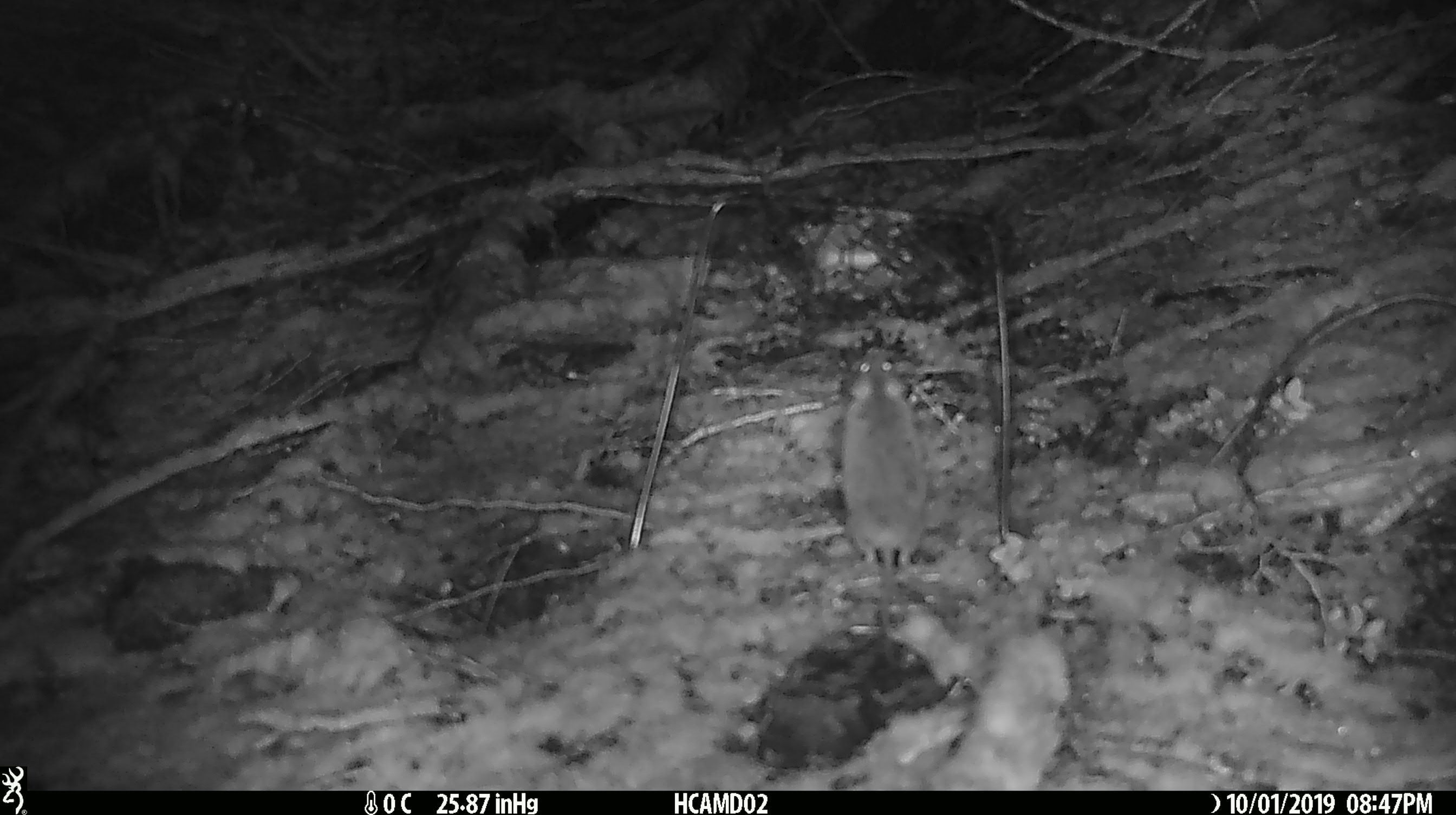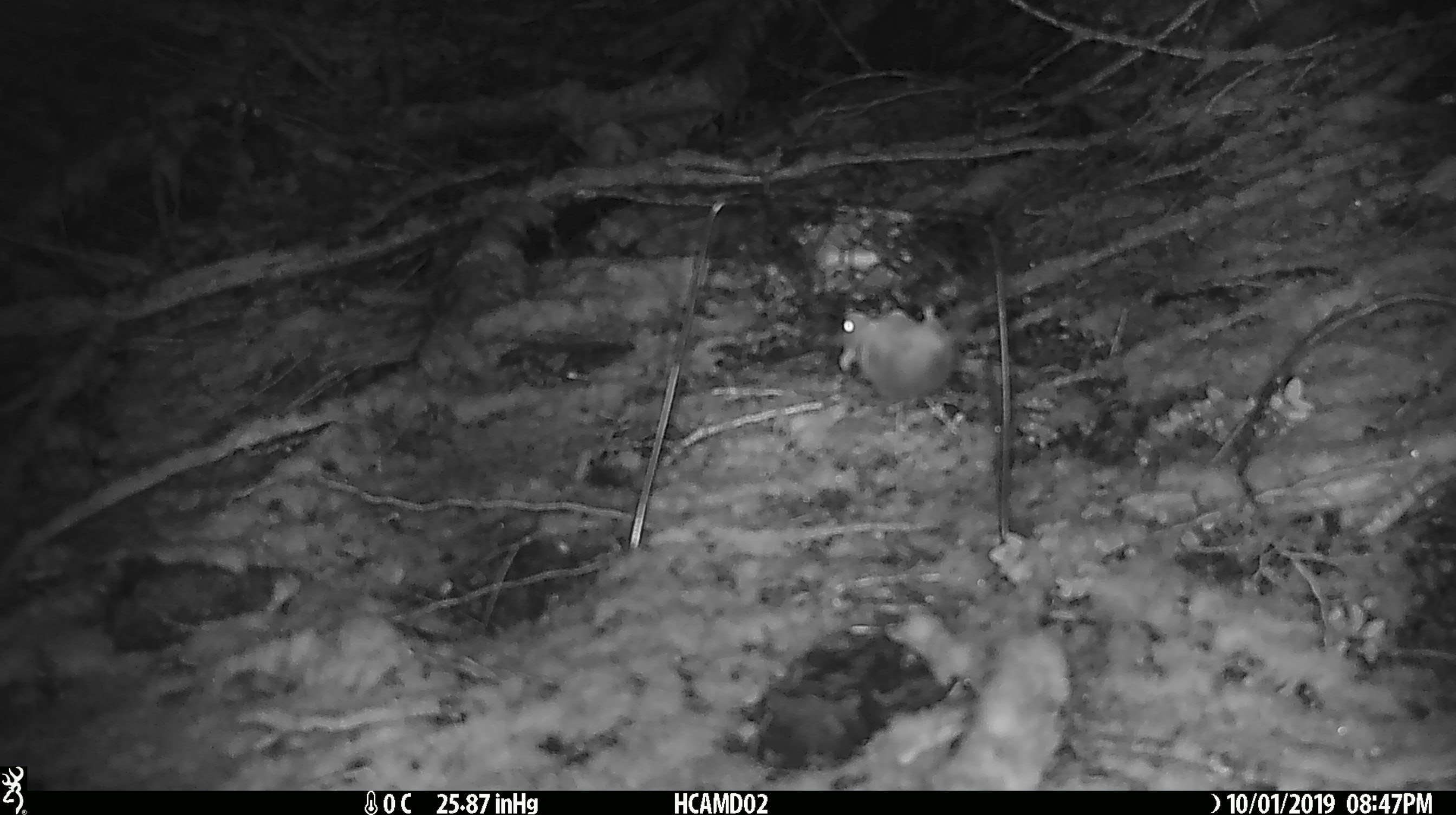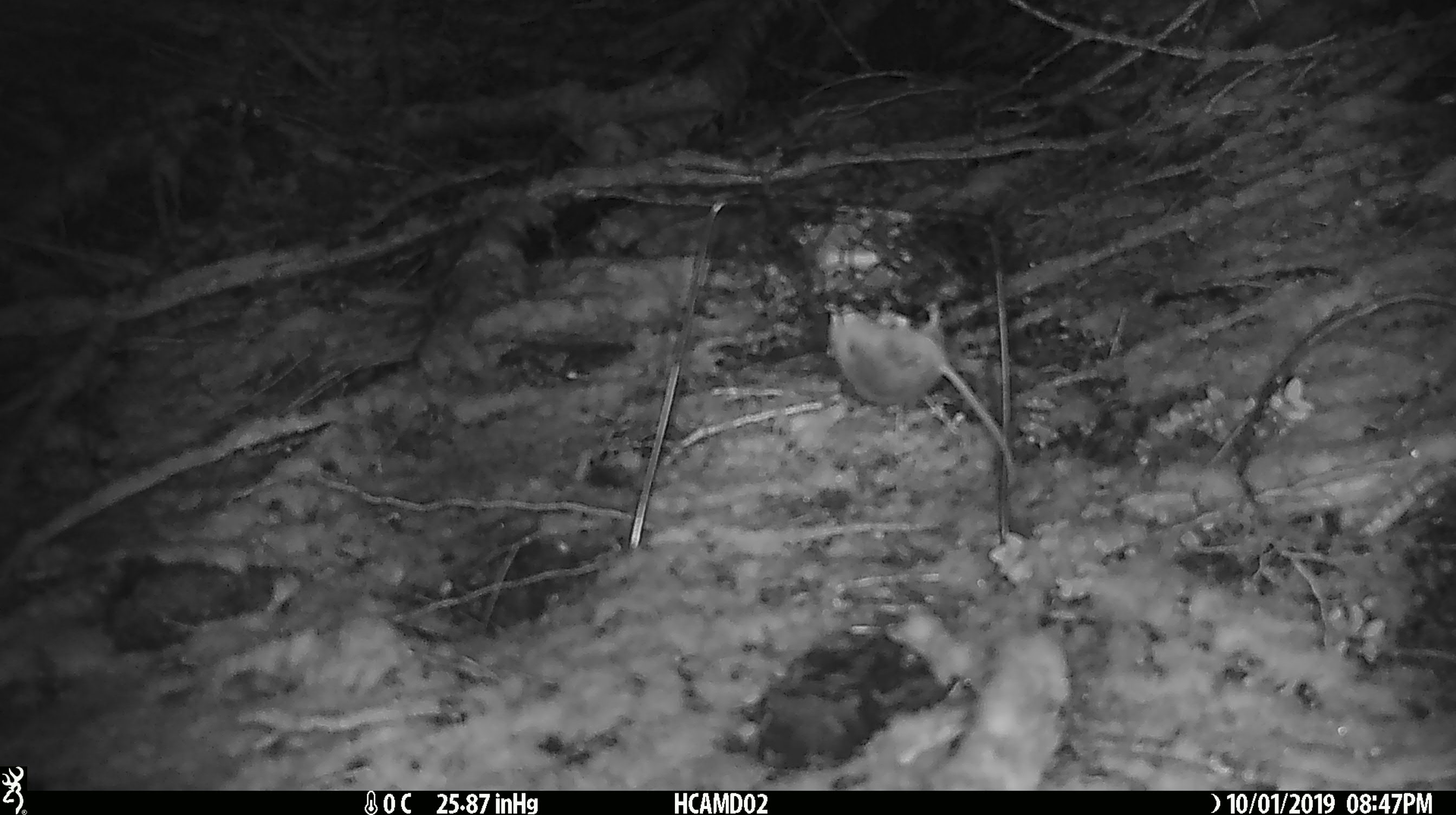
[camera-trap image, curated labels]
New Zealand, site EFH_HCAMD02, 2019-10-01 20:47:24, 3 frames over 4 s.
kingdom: Animalia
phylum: Chordata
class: Mammalia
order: Rodentia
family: Muridae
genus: Mus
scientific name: Mus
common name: mouse